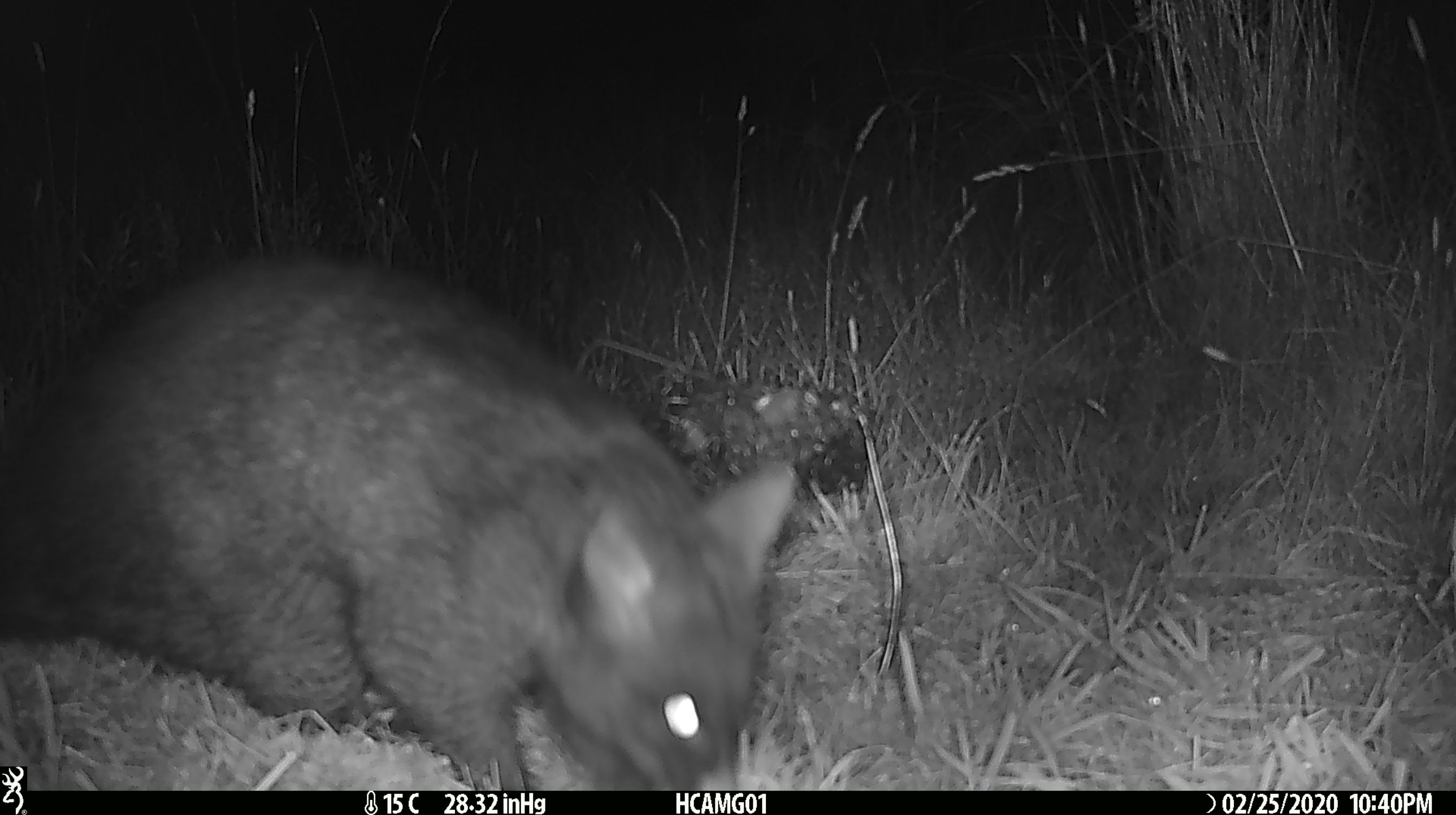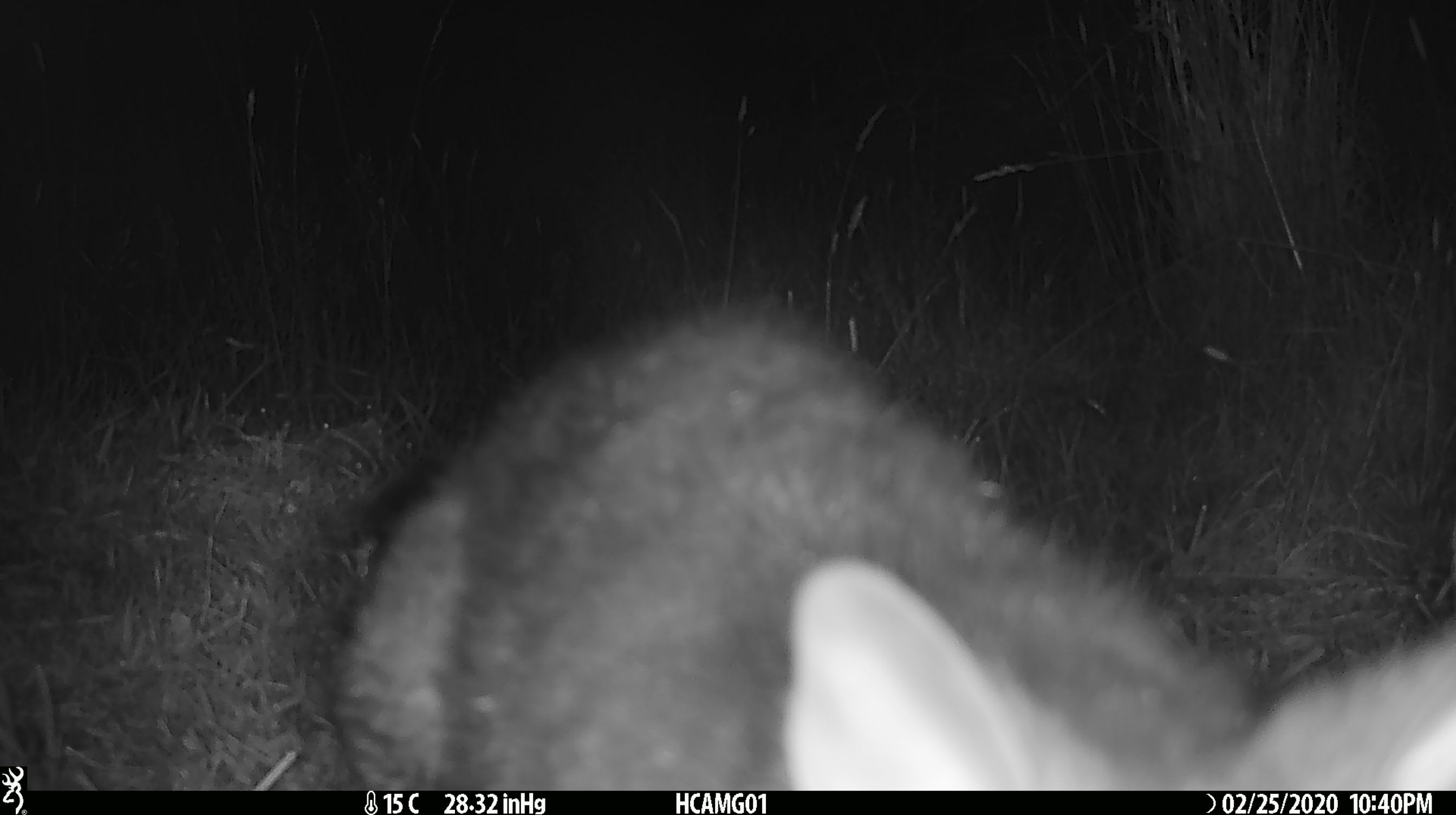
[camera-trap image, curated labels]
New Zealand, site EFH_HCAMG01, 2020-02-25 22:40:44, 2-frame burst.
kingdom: Animalia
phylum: Chordata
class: Mammalia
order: Diprotodontia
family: Phalangeridae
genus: Trichosurus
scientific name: Trichosurus vulpecula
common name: common brushtail possum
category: possum